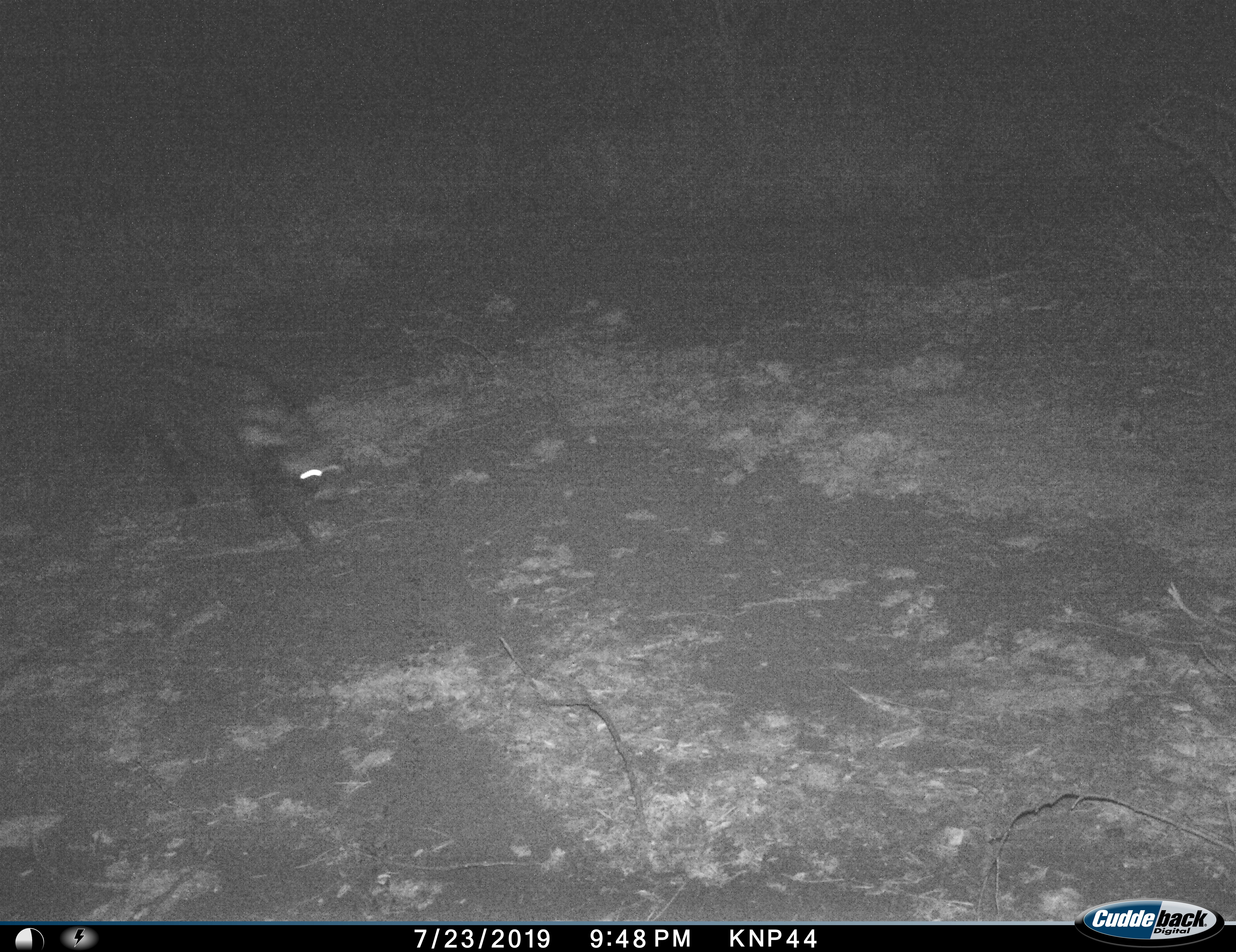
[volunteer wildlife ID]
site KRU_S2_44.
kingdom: Animalia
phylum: Chordata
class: Mammalia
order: Carnivora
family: Viverridae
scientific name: Viverridae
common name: civet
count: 1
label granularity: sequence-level